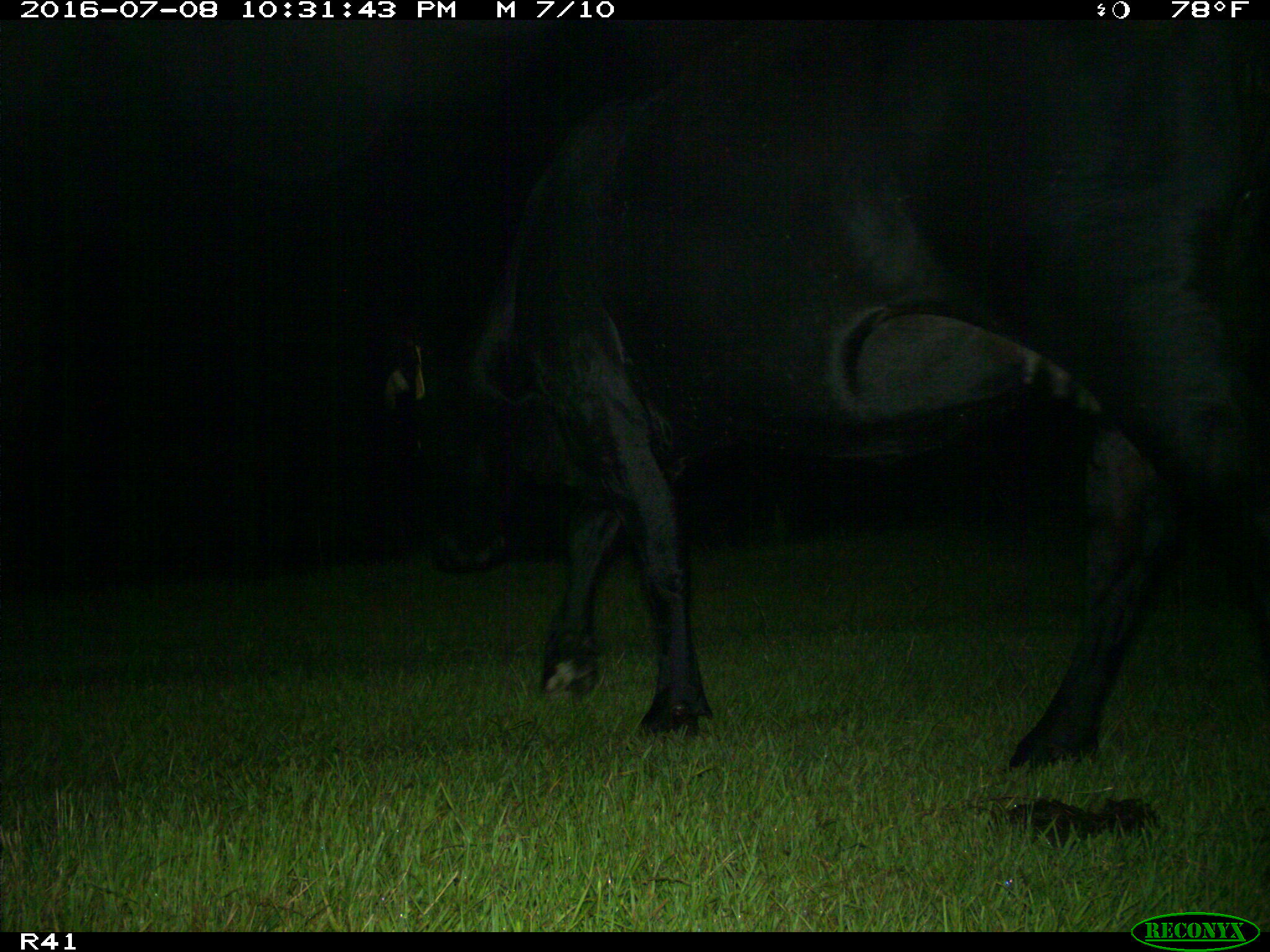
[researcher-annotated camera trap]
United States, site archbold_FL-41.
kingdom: Animalia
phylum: Chordata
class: Mammalia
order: Artiodactyla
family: Bovidae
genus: Bos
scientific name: Bos taurus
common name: domestic cow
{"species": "Bos taurus (domestic cow)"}